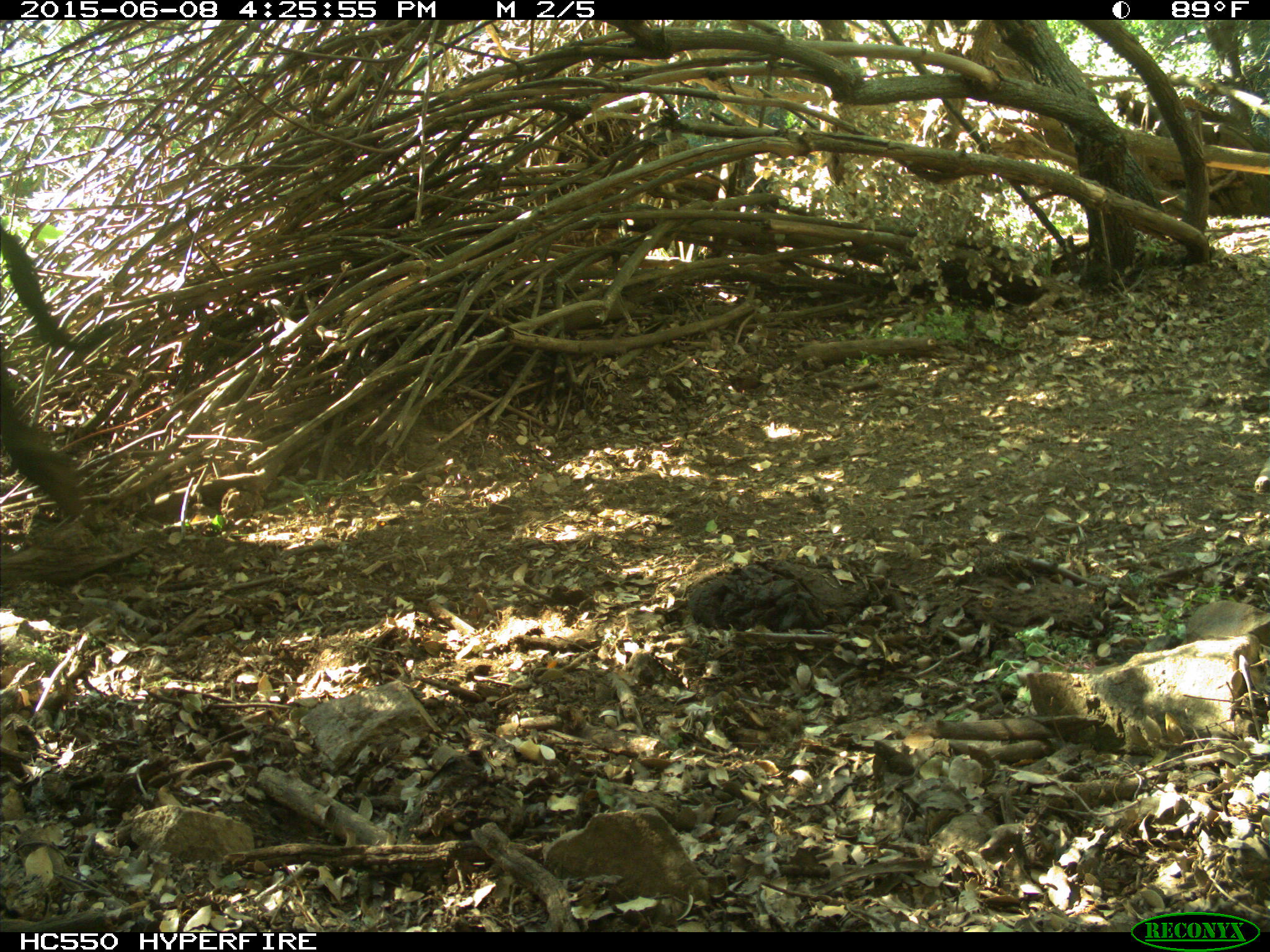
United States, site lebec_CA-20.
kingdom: Animalia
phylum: Chordata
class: Mammalia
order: Artiodactyla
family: Bovidae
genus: Bos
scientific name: Bos taurus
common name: domestic cow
Bos taurus (domestic cow).